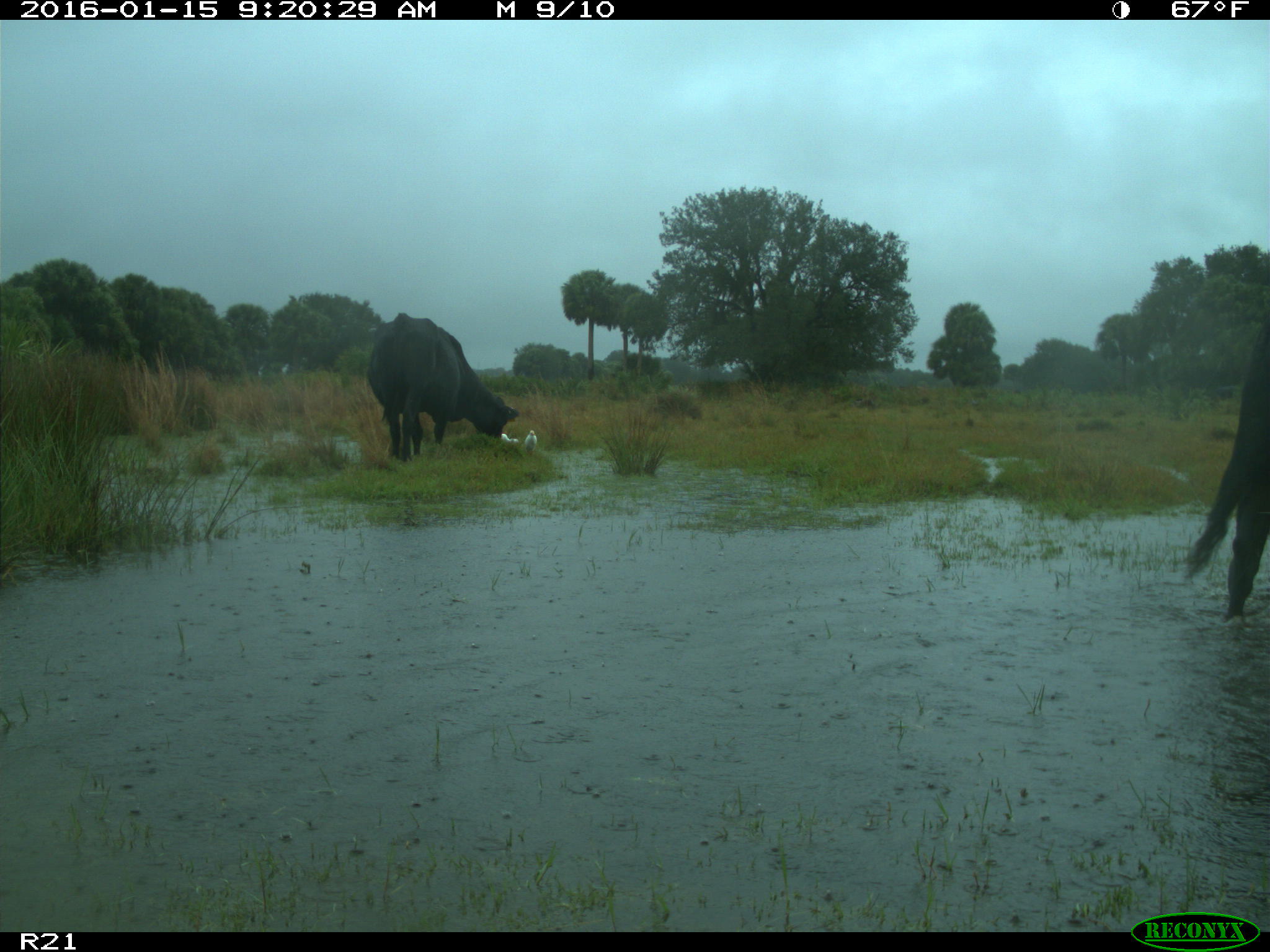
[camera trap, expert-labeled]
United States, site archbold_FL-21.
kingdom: Animalia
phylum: Chordata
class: Mammalia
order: Artiodactyla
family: Bovidae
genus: Bos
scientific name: Bos taurus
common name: domestic cow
Bos taurus (domestic cow).